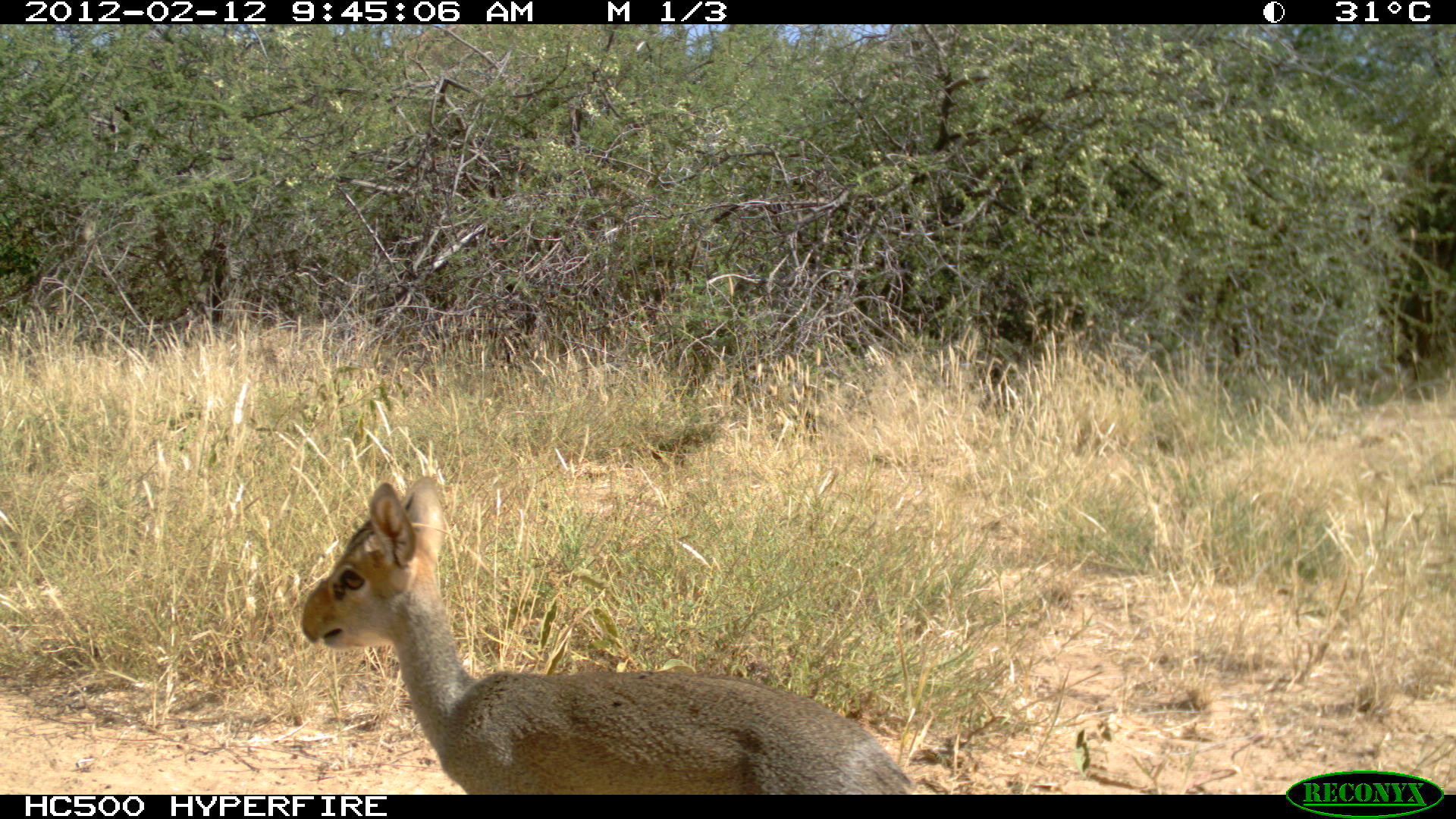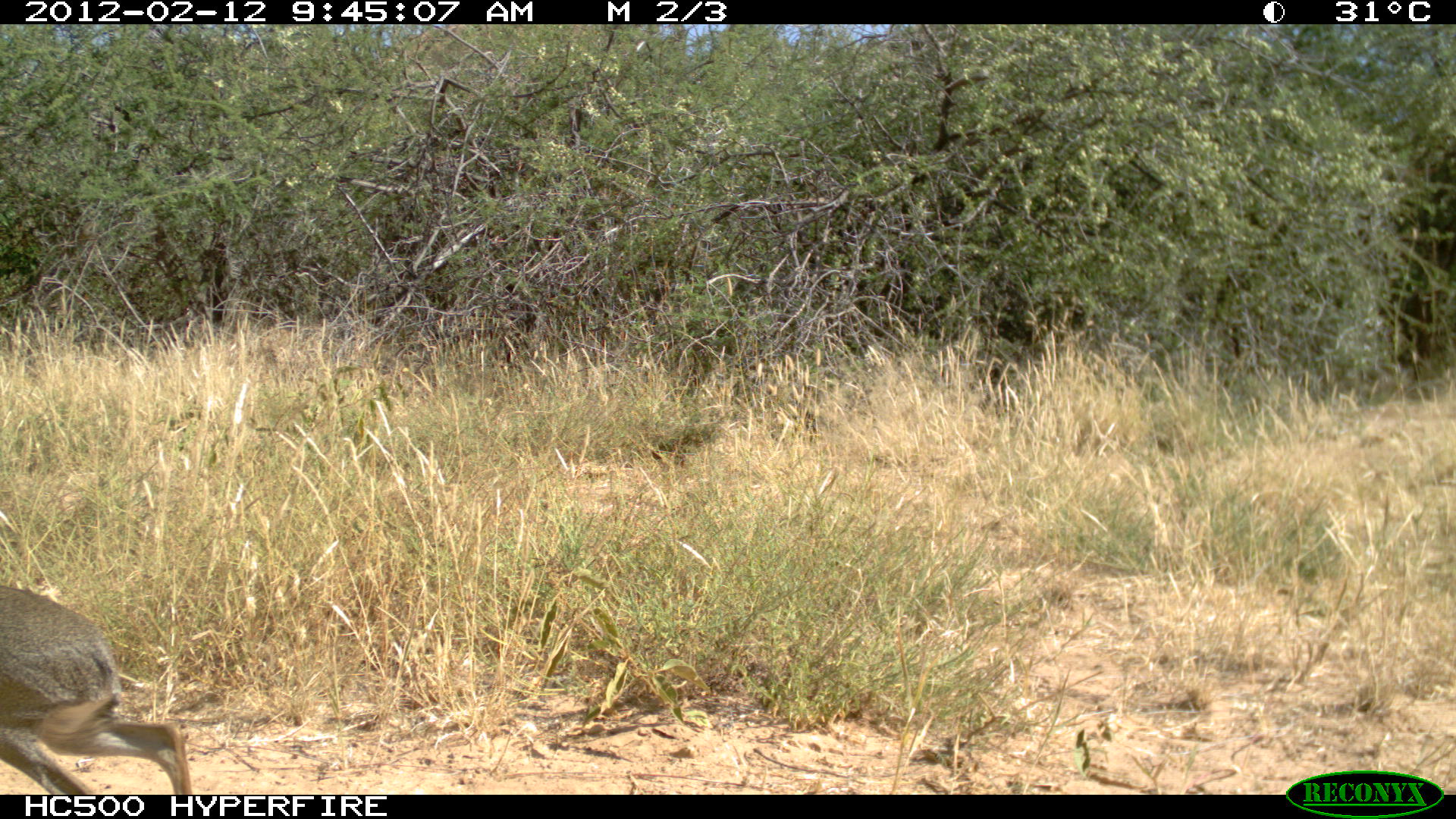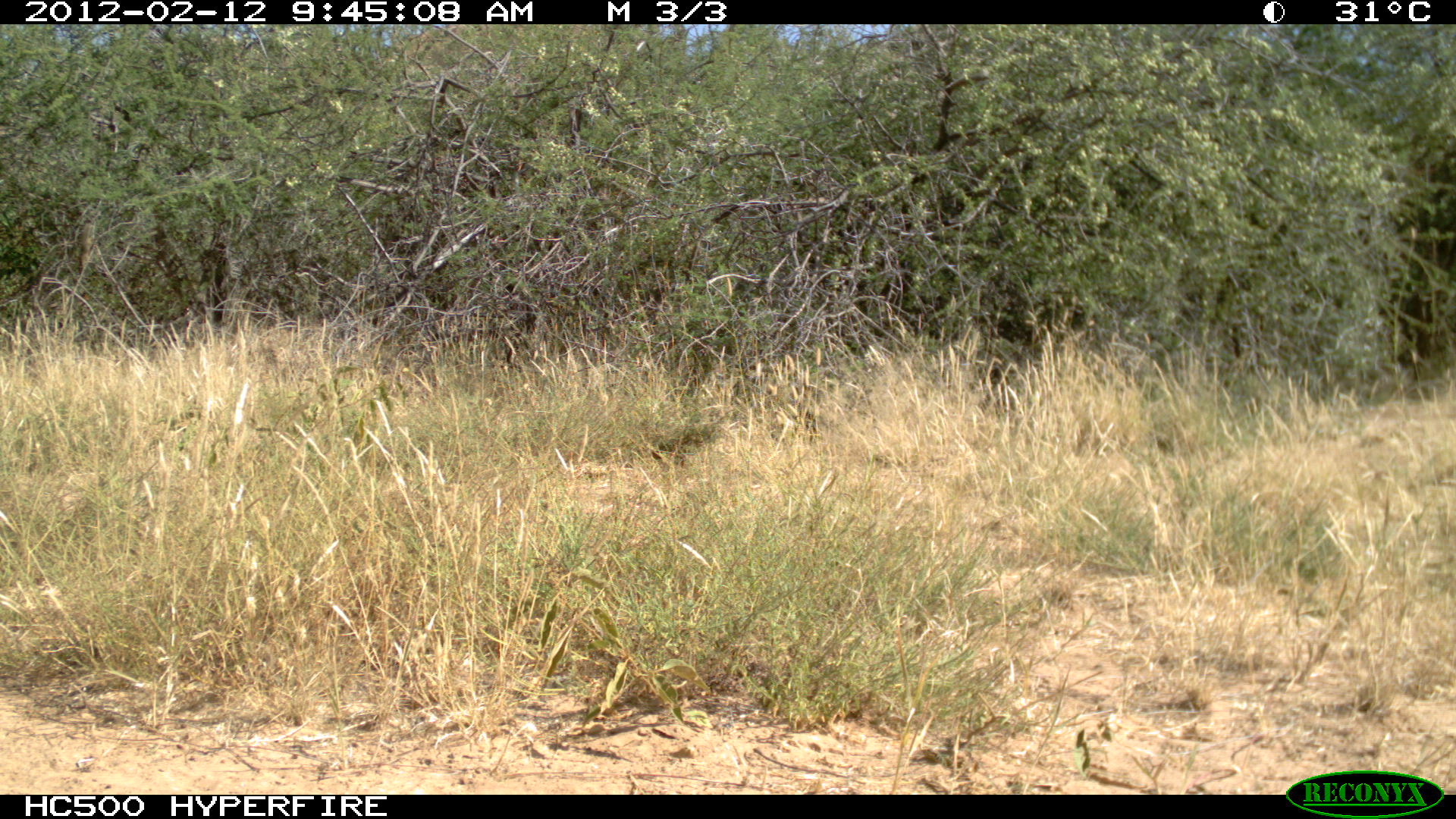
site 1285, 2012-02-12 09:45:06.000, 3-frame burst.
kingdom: Animalia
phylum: Chordata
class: Mammalia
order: Artiodactyla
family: Bovidae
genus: Madoqua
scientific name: Madoqua guentheri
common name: günther's dik-dik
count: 1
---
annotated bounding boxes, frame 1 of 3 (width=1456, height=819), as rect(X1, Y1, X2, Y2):
madoqua guentheri: rect(295, 474, 920, 794)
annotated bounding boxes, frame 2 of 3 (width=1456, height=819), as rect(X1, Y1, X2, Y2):
madoqua guentheri: rect(1, 569, 198, 794)